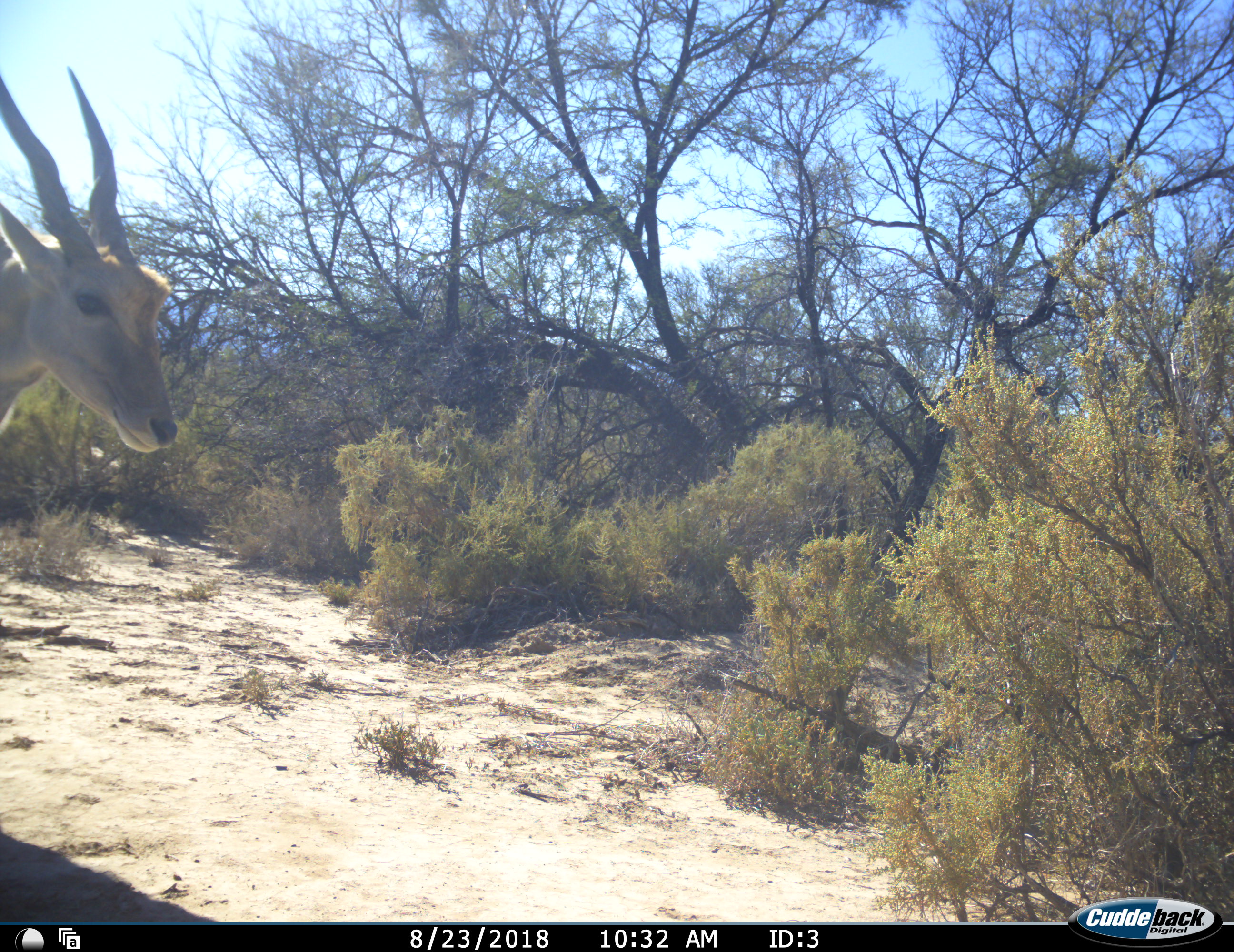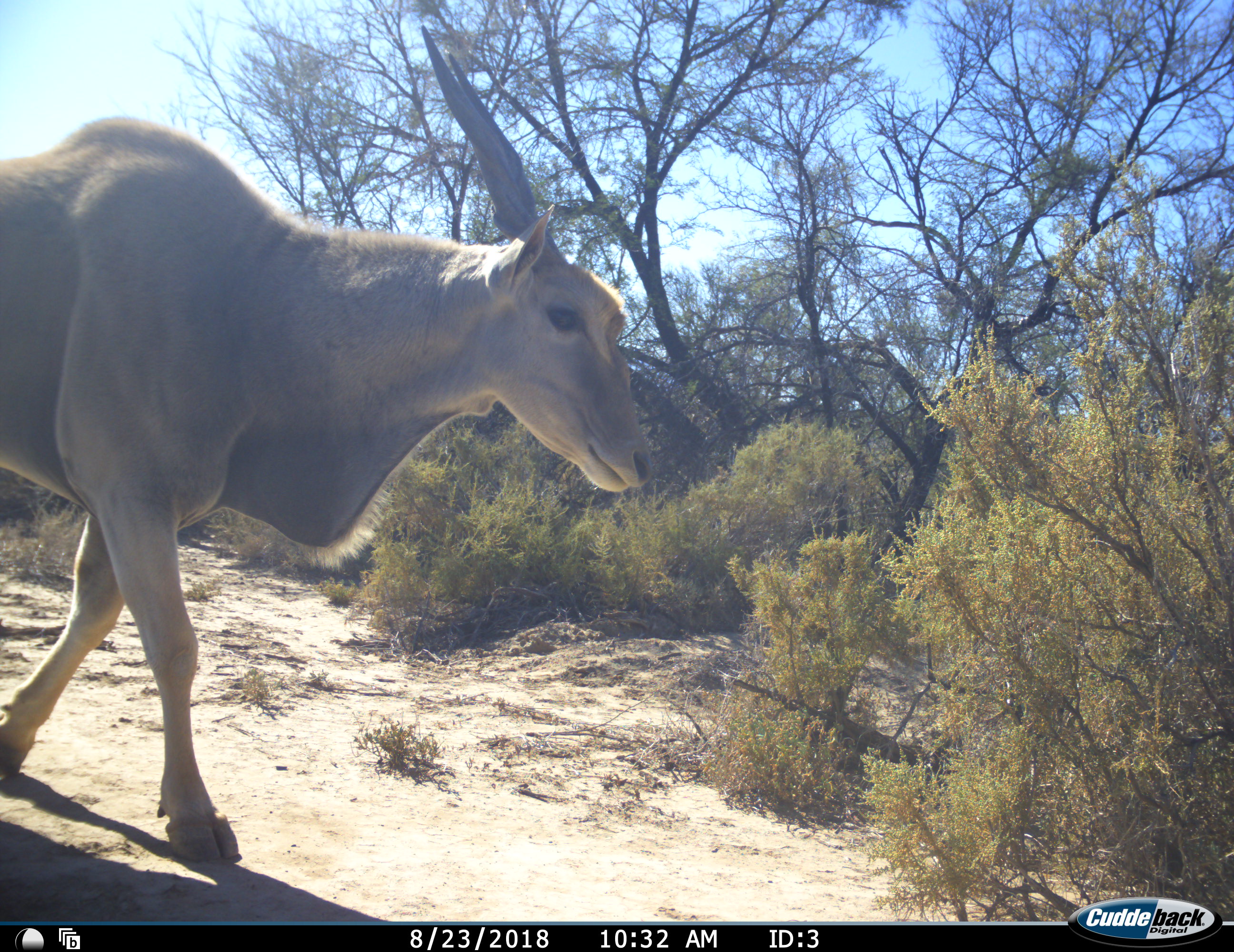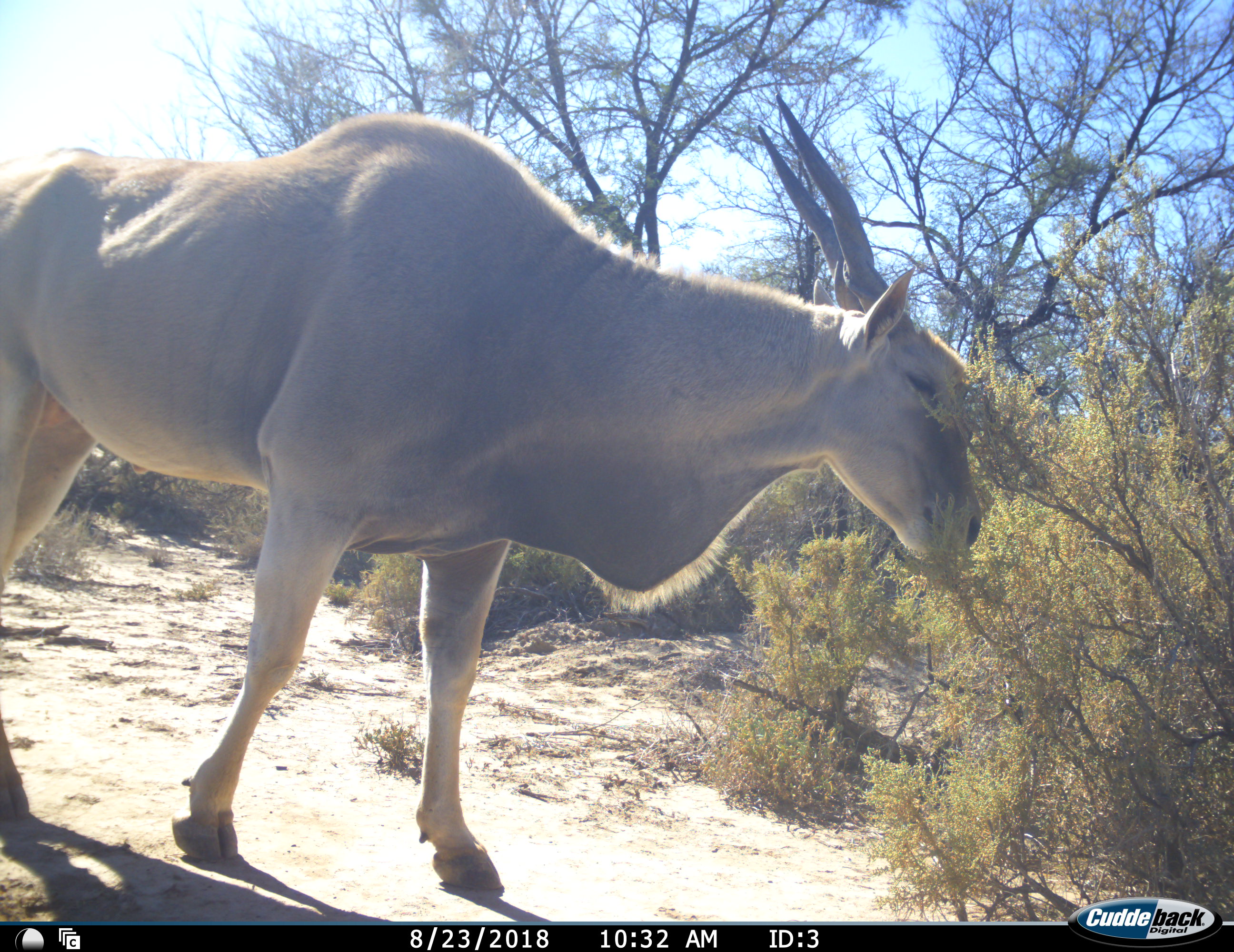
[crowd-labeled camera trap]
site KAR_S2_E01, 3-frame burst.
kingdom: Animalia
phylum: Chordata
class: Mammalia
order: Artiodactyla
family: Bovidae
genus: Tragelaphus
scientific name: Tragelaphus oryx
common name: eland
Eland (Tragelaphus oryx), count 1. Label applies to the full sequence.